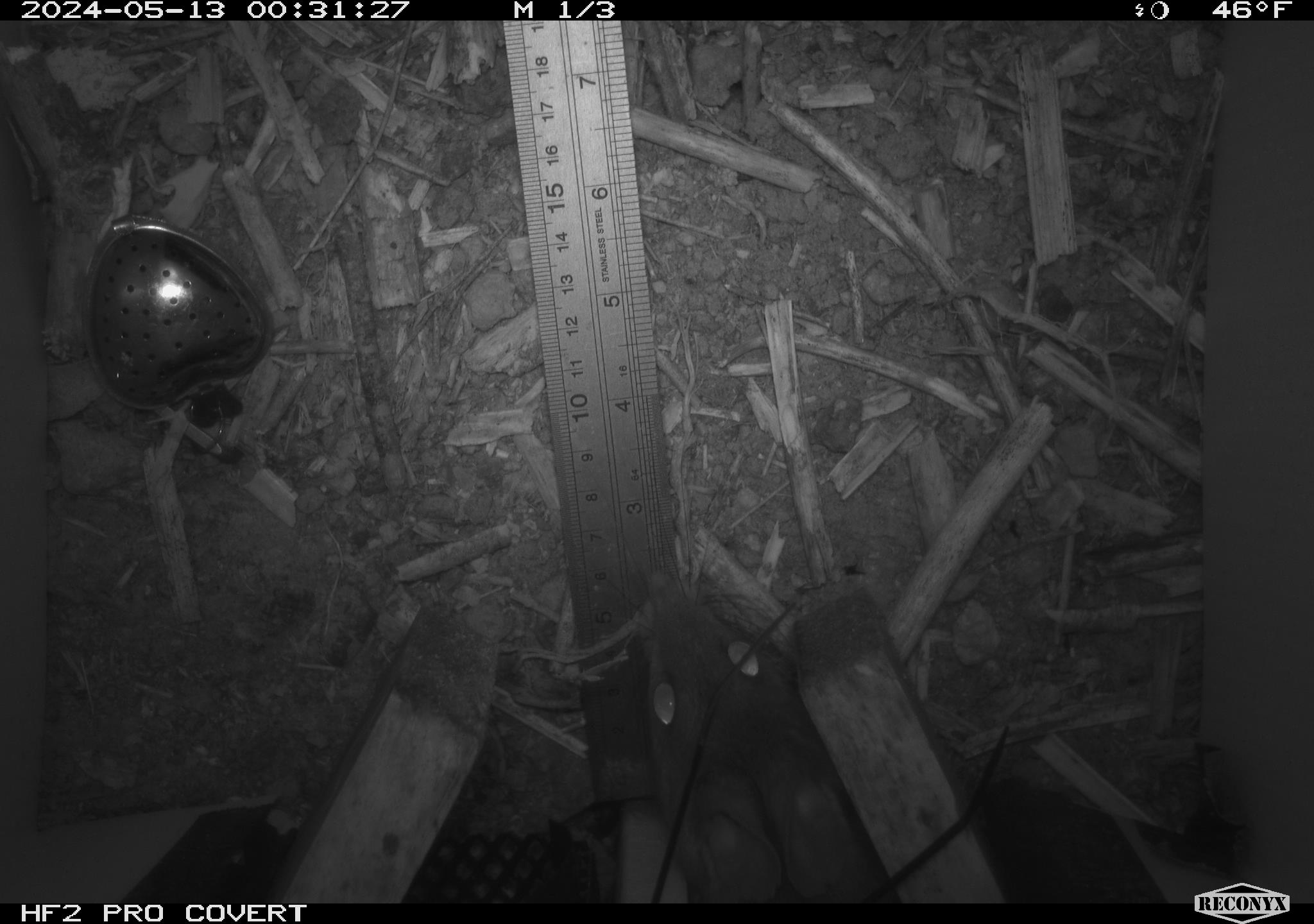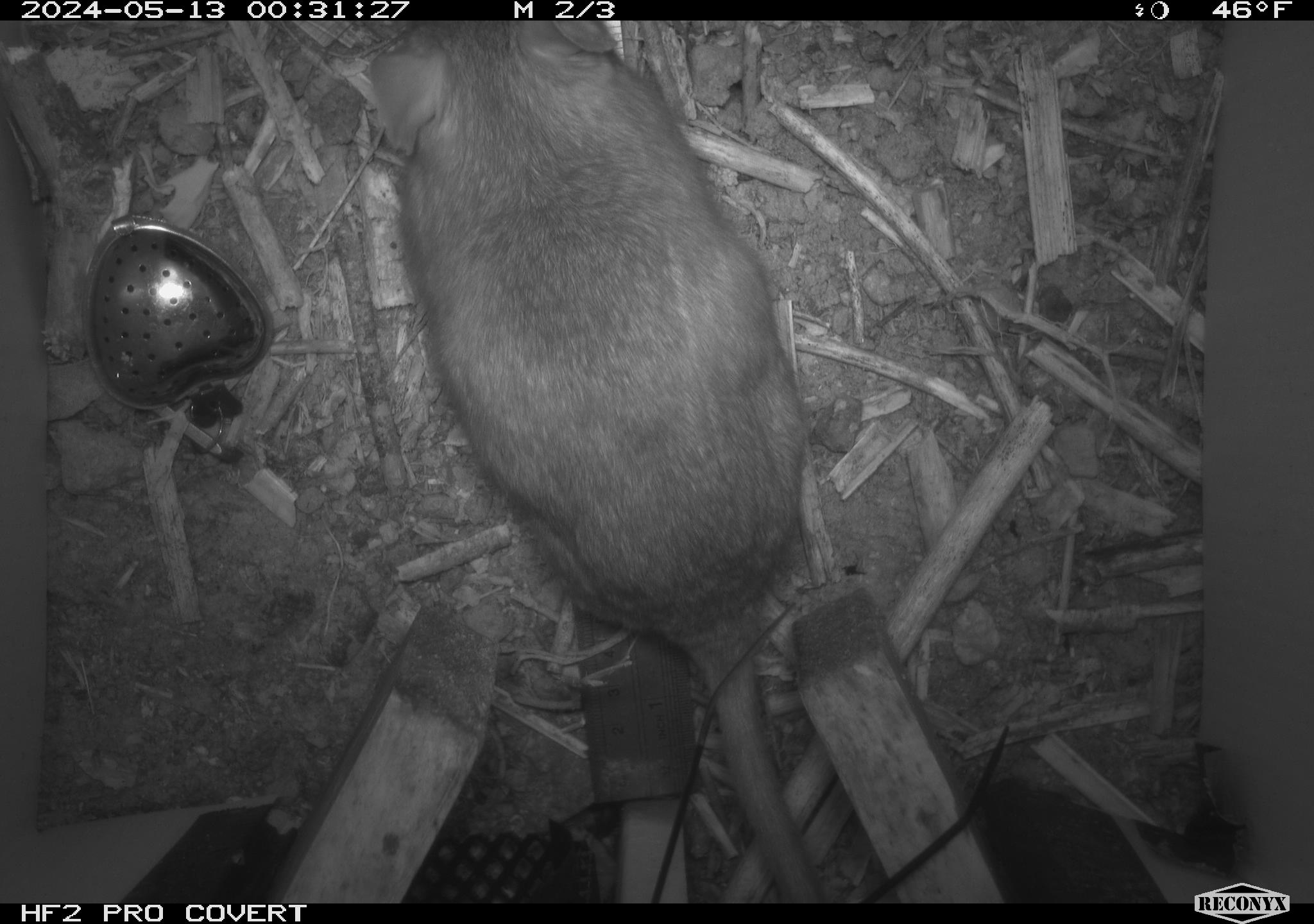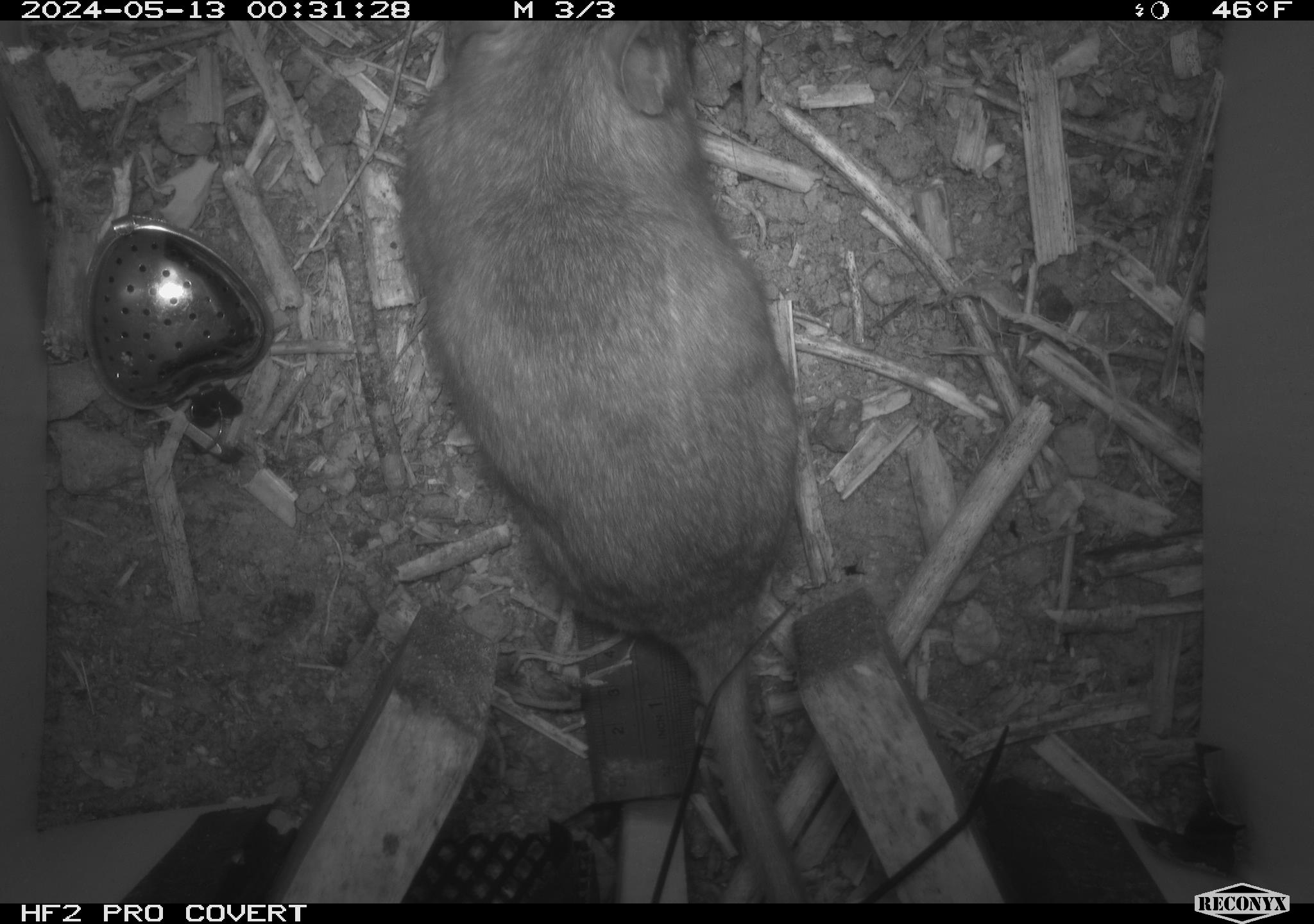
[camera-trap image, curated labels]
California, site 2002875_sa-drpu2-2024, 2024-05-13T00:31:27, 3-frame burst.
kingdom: Animalia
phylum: Chordata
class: Mammalia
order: Rodentia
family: Cricetidae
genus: Neotoma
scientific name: Neotoma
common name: pack rat or woodrat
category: neotoma species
Neotoma species (pack rat or woodrat) (Neotoma).